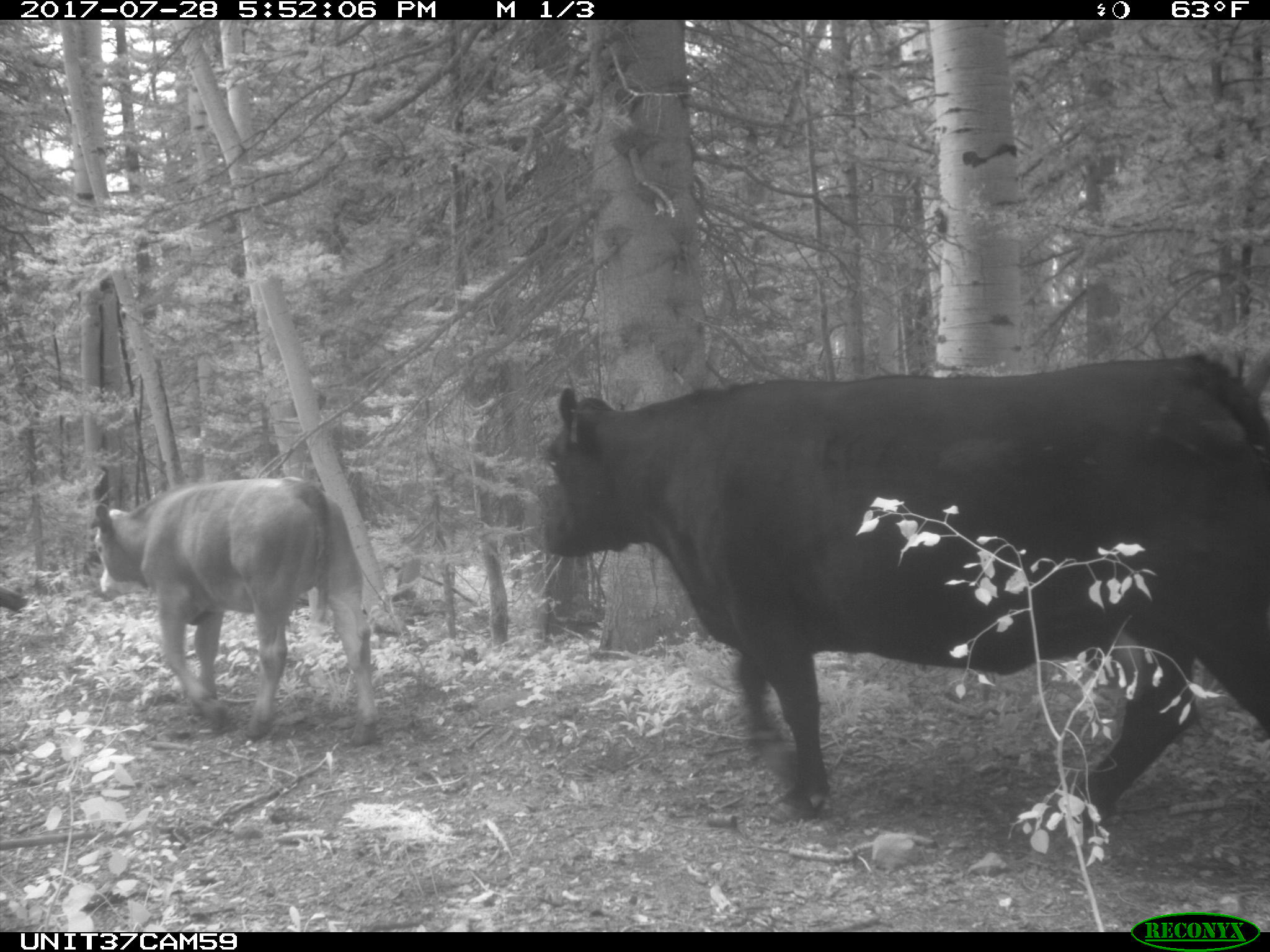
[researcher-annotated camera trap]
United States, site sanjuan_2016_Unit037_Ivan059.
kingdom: Animalia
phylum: Chordata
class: Mammalia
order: Artiodactyla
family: Bovidae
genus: Bos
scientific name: Bos taurus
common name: domestic cow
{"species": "Bos taurus (domestic cow)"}